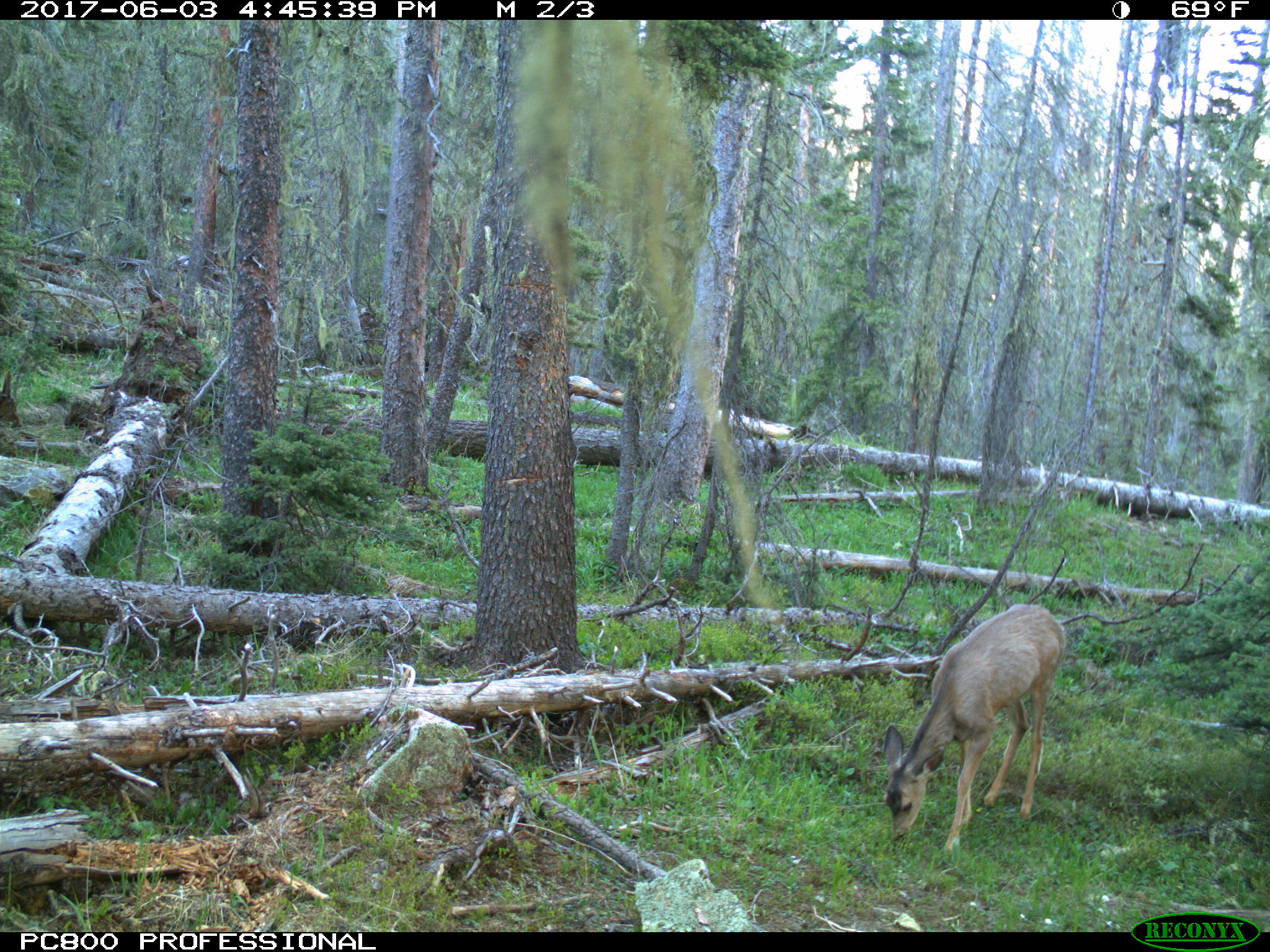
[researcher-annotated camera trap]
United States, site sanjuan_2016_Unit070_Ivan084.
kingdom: Animalia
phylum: Chordata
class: Mammalia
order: Artiodactyla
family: Cervidae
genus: Odocoileus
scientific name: Odocoileus hemionus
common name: mule deer